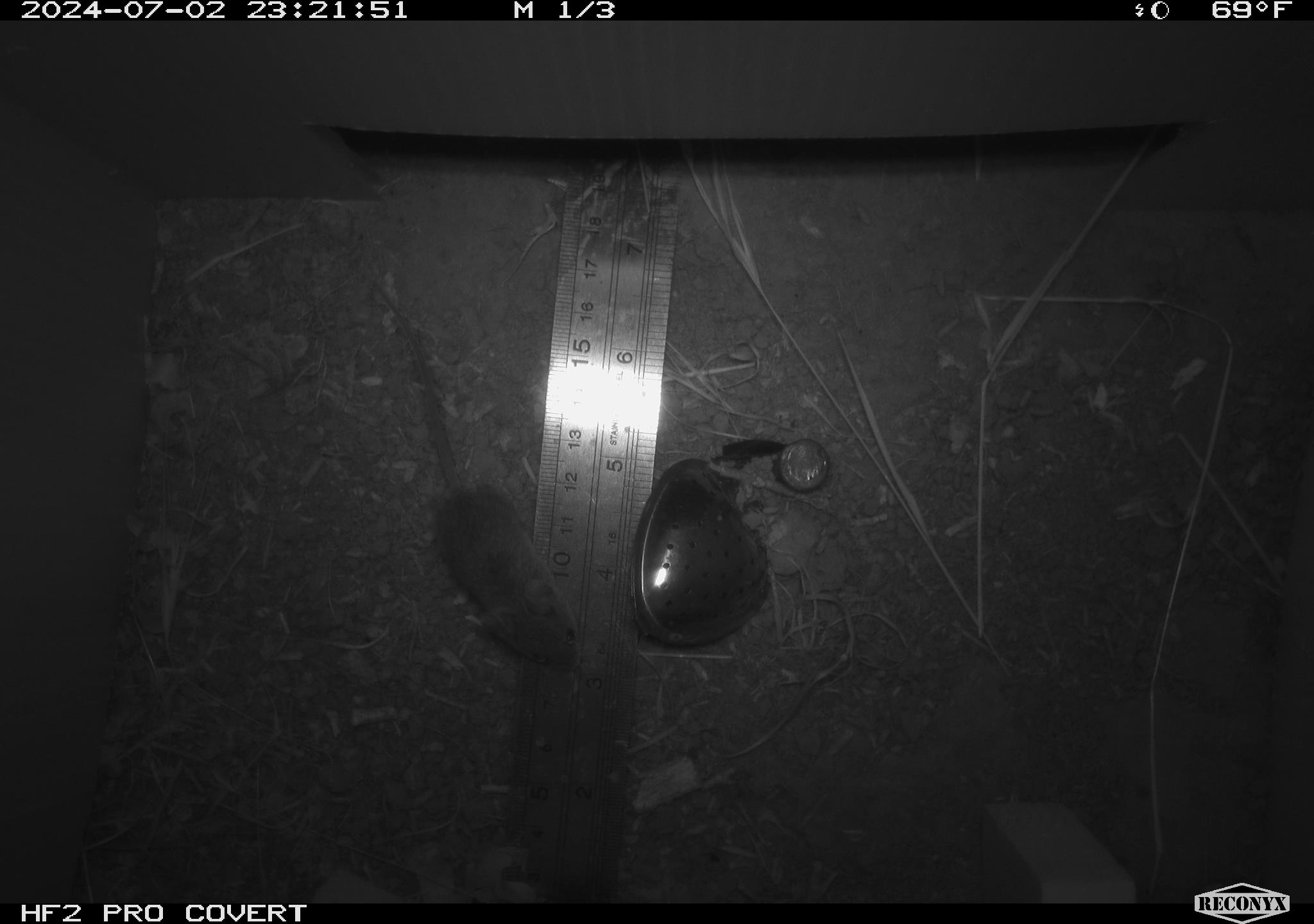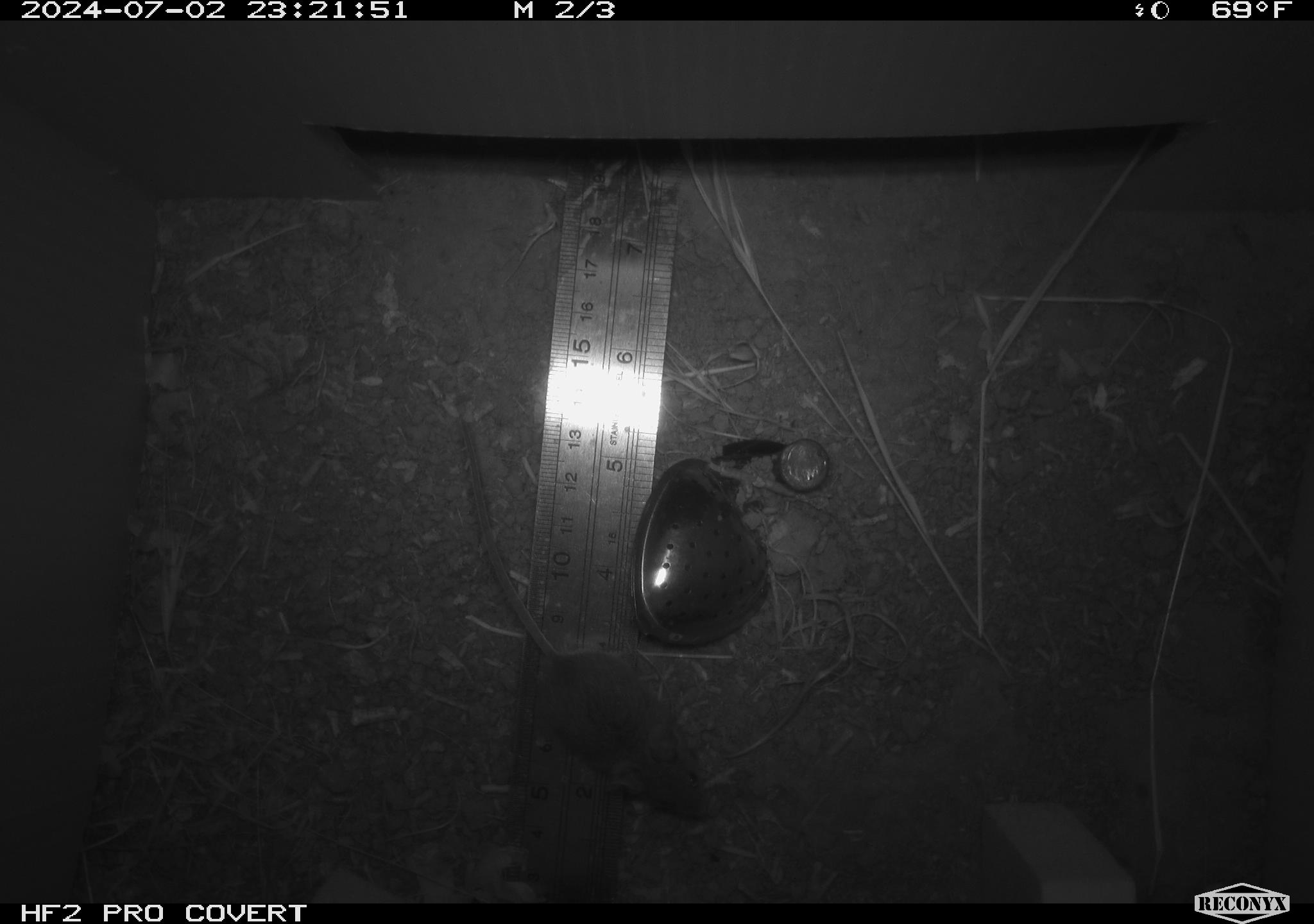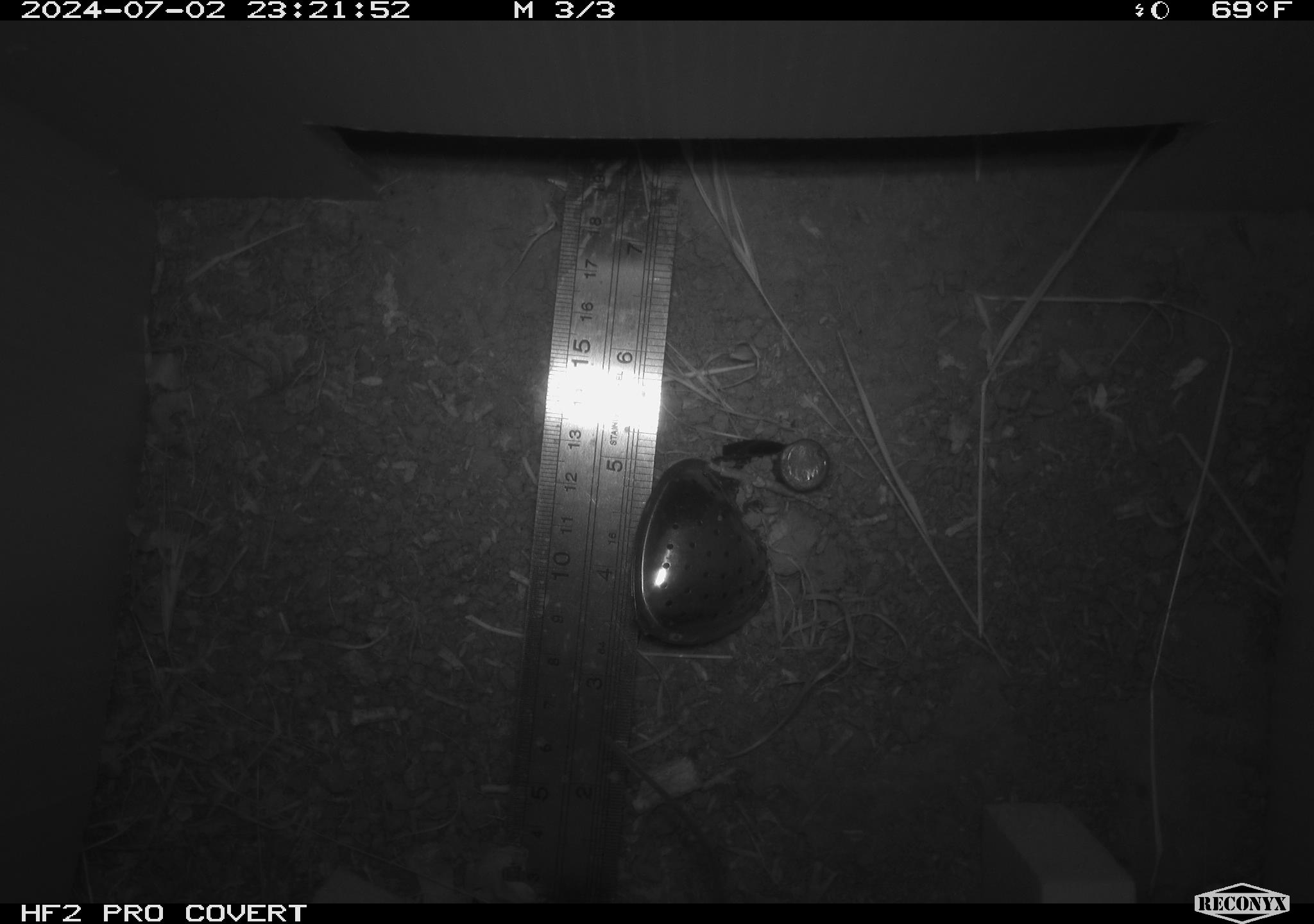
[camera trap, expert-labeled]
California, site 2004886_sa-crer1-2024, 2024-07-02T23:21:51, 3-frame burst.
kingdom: Animalia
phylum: Chordata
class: Mammalia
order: Rodentia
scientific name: Rodentia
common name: mouse species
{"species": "mouse species (Rodentia)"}